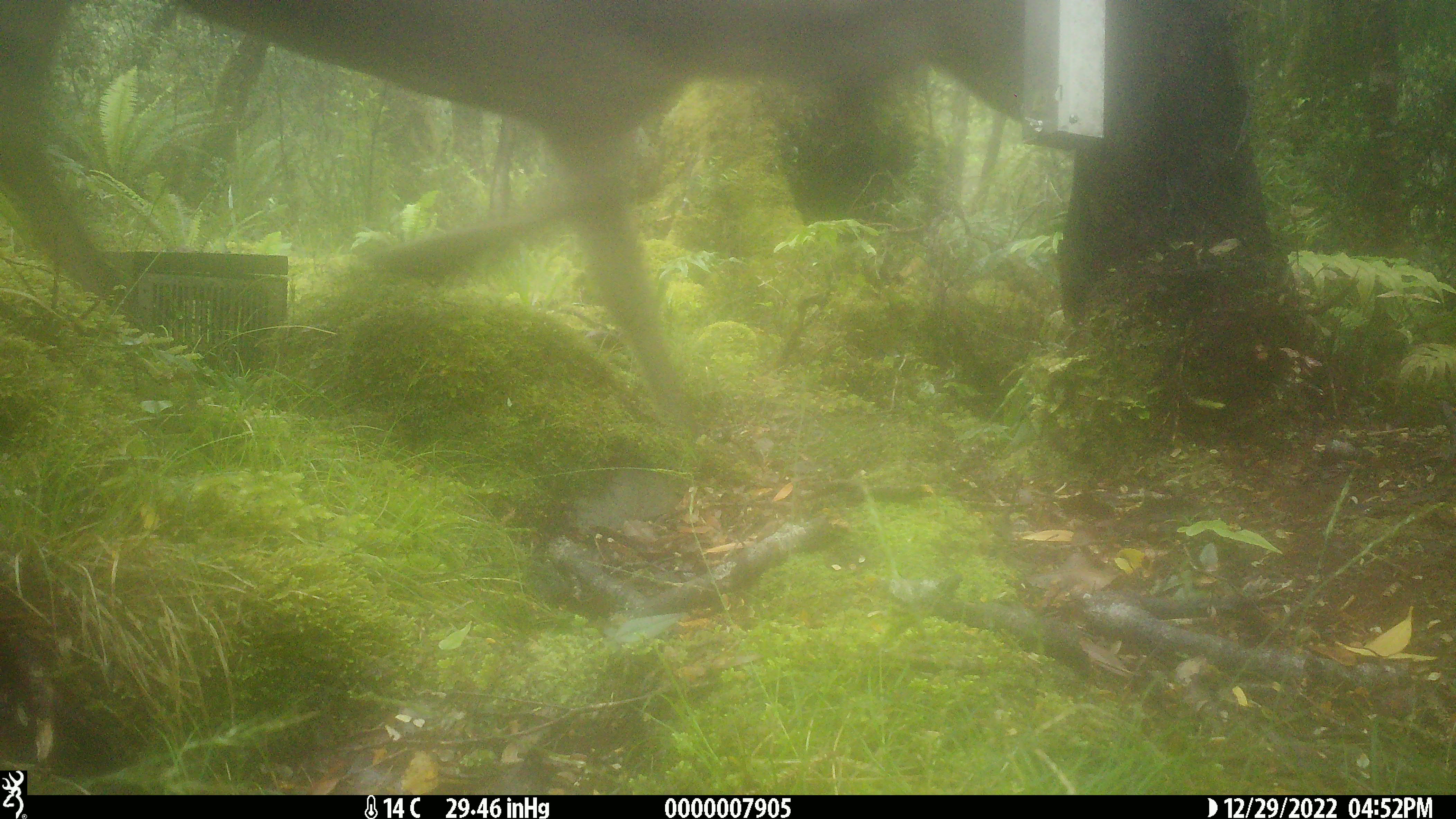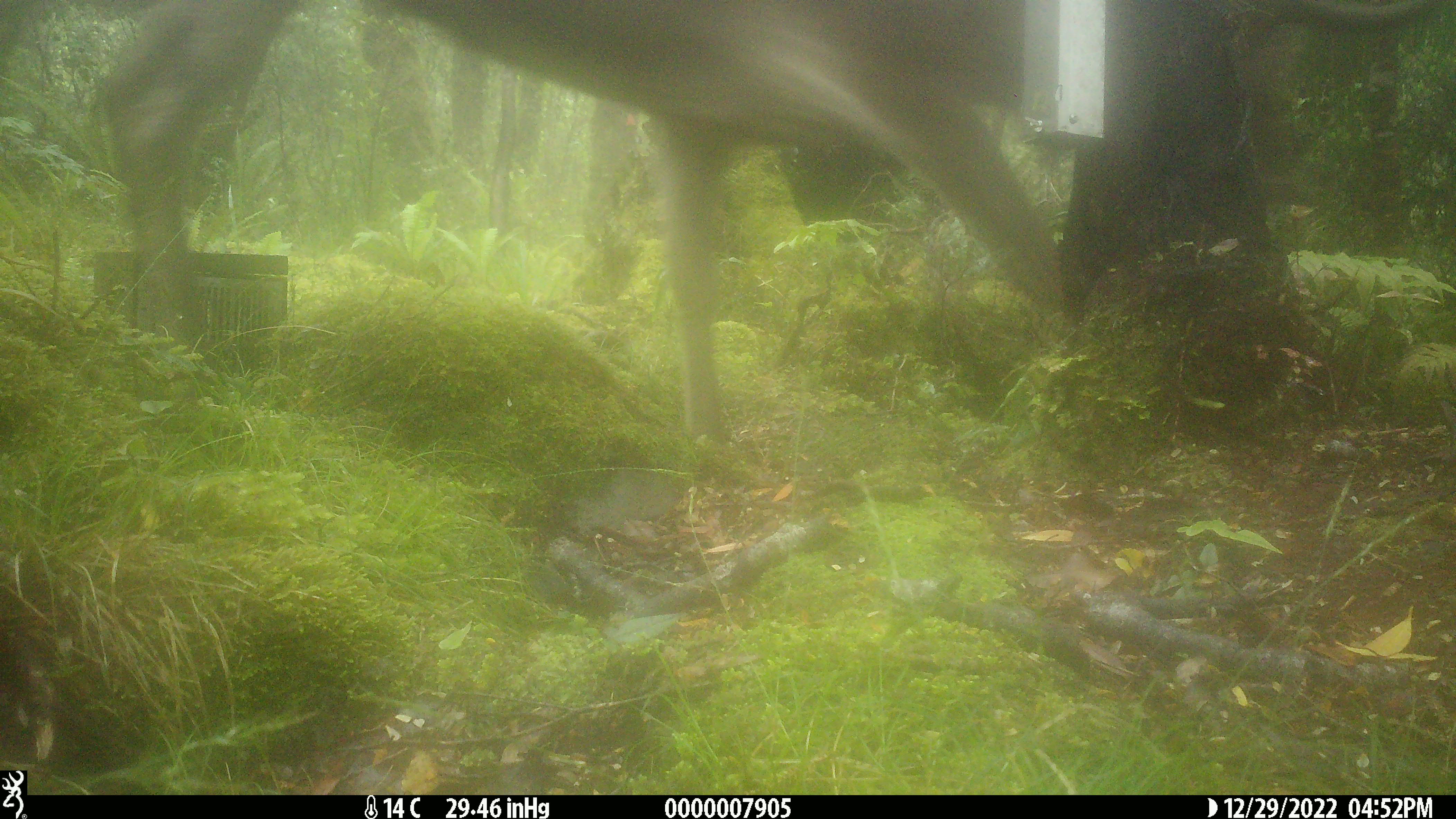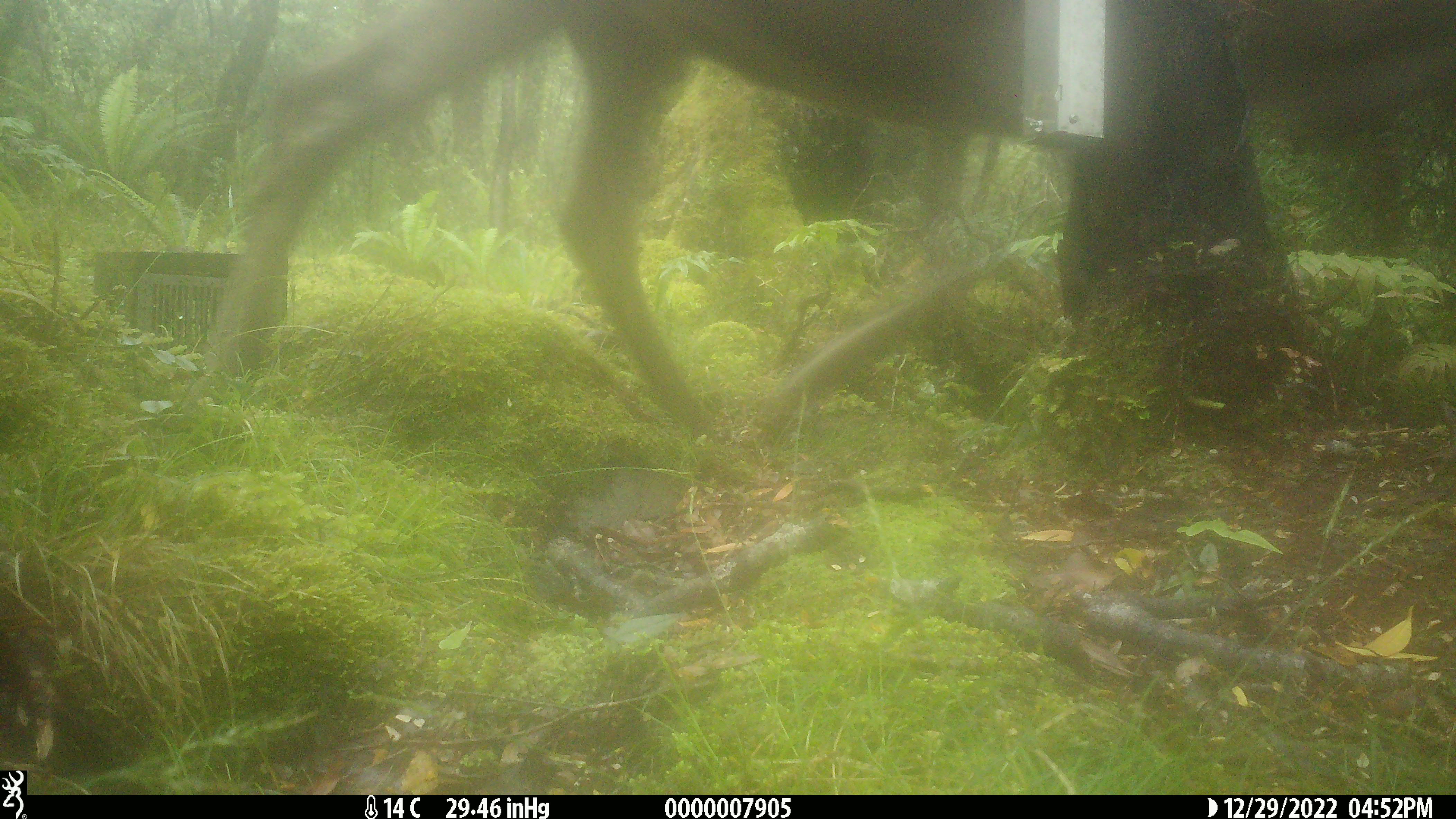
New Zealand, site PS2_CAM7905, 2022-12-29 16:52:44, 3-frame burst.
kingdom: Animalia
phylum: Chordata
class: Mammalia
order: Artiodactyla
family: Cervidae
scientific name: Cervidae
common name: deer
Deer (Cervidae).